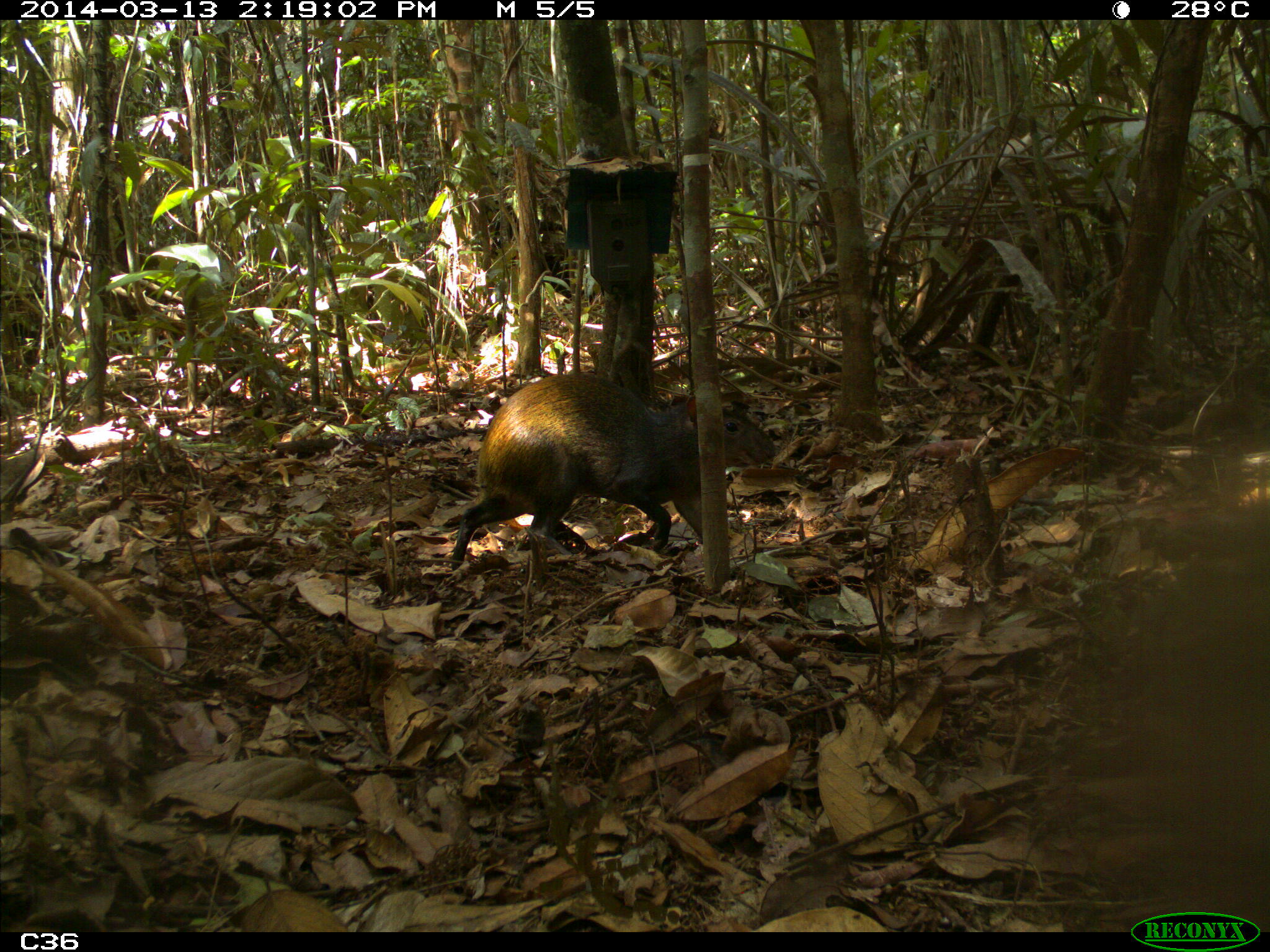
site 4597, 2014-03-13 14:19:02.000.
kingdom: Animalia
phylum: Chordata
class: Mammalia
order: Rodentia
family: Dasyproctidae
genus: Dasyprocta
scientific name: Dasyprocta leporina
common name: red-rumped agouti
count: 1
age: adult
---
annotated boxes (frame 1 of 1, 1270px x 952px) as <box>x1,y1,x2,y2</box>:
dasyprocta leporina: <box>449,370,777,571</box>